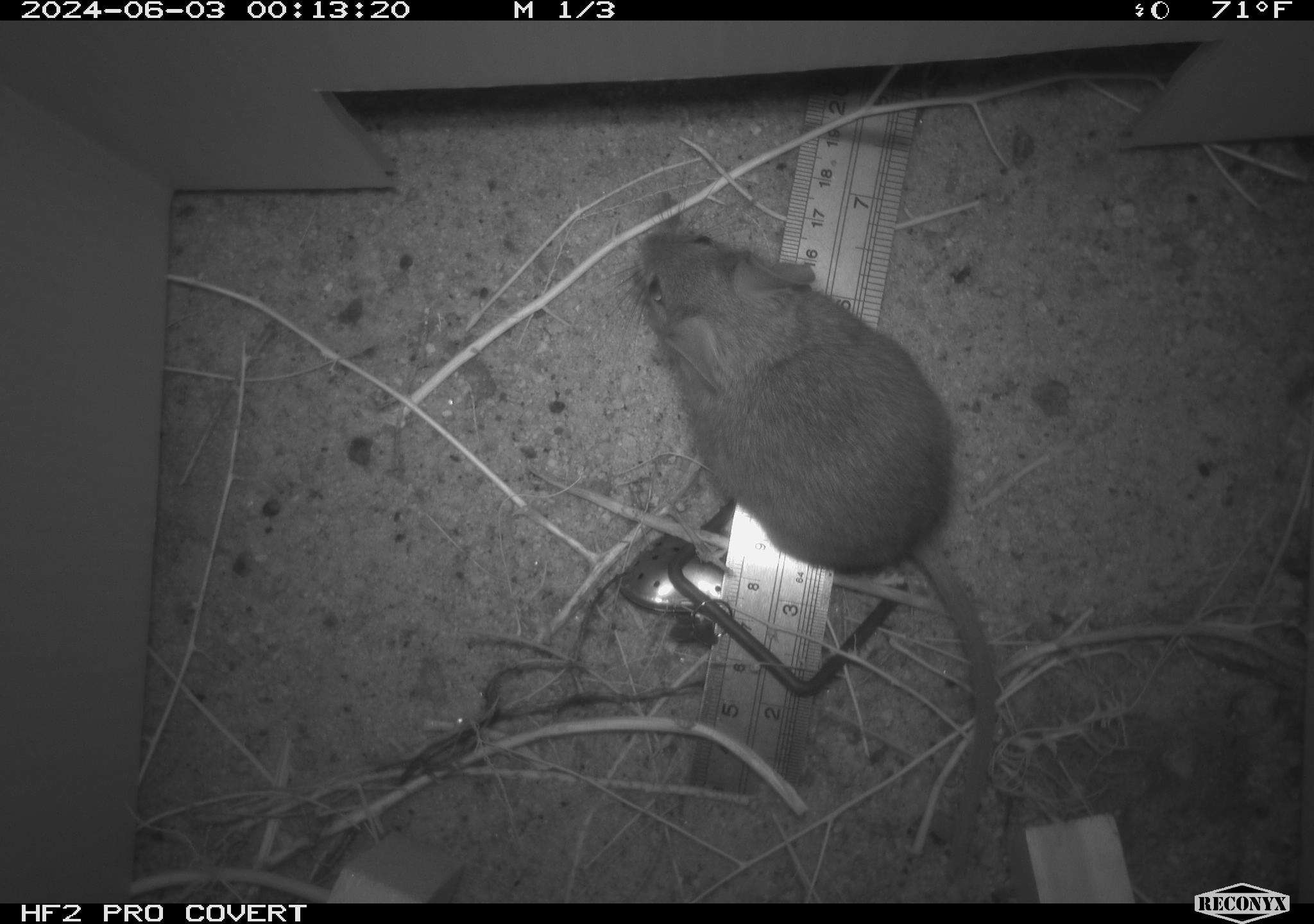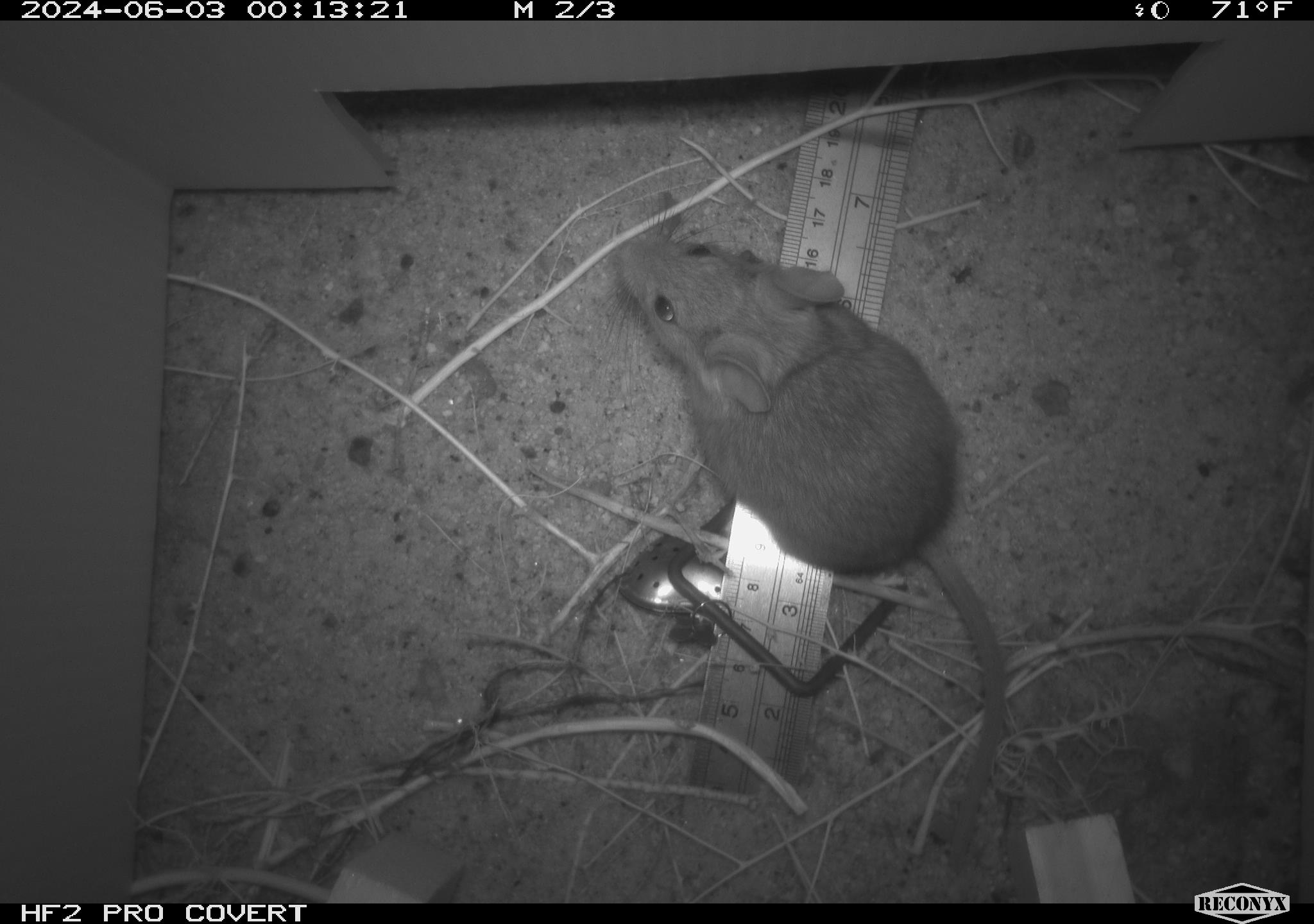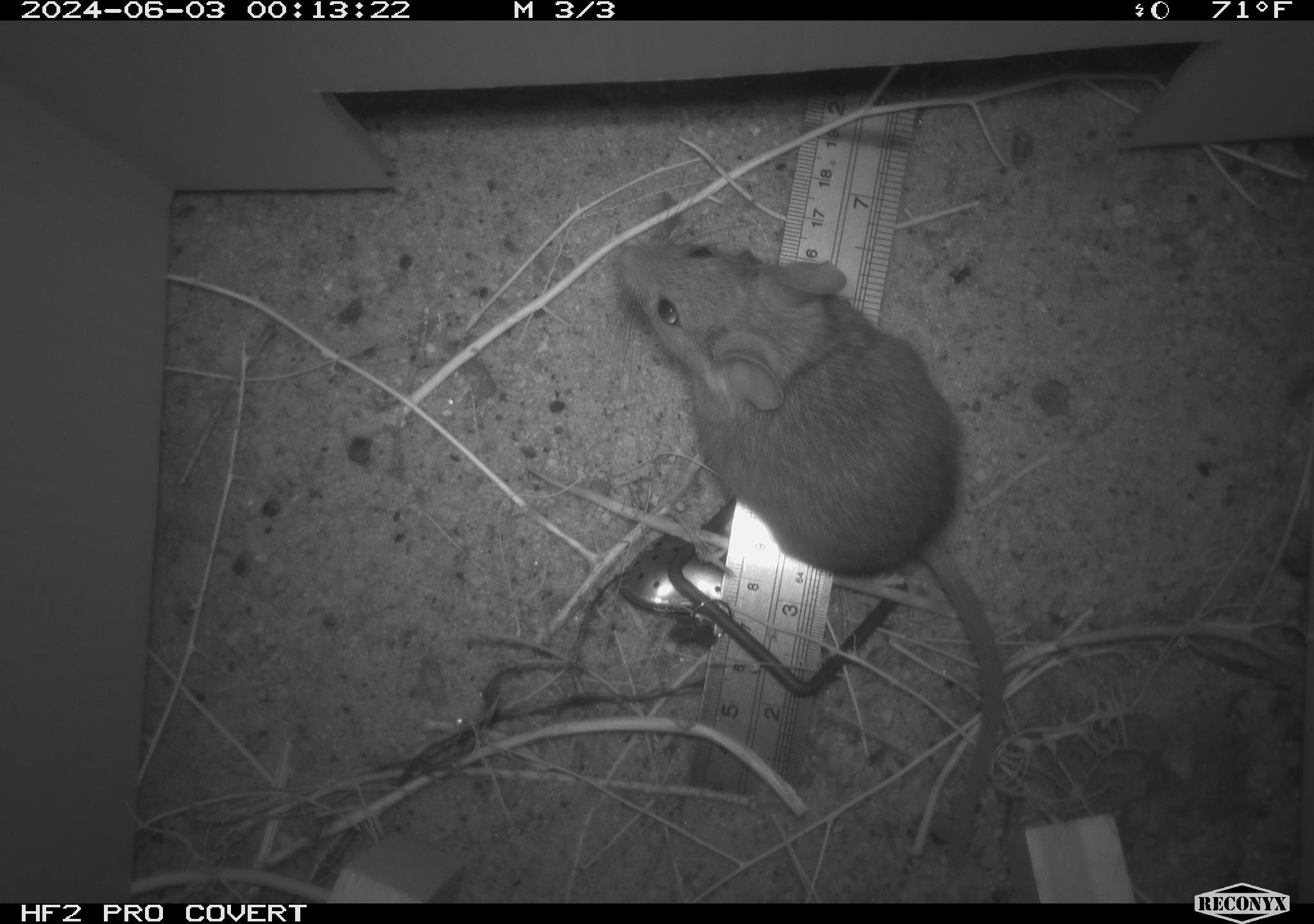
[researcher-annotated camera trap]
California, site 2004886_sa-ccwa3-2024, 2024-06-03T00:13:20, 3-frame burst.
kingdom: Animalia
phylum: Chordata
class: Mammalia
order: Rodentia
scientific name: Rodentia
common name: woodrat or rat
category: woodrat or rat species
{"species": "woodrat or rat species (woodrat or rat) (Rodentia)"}